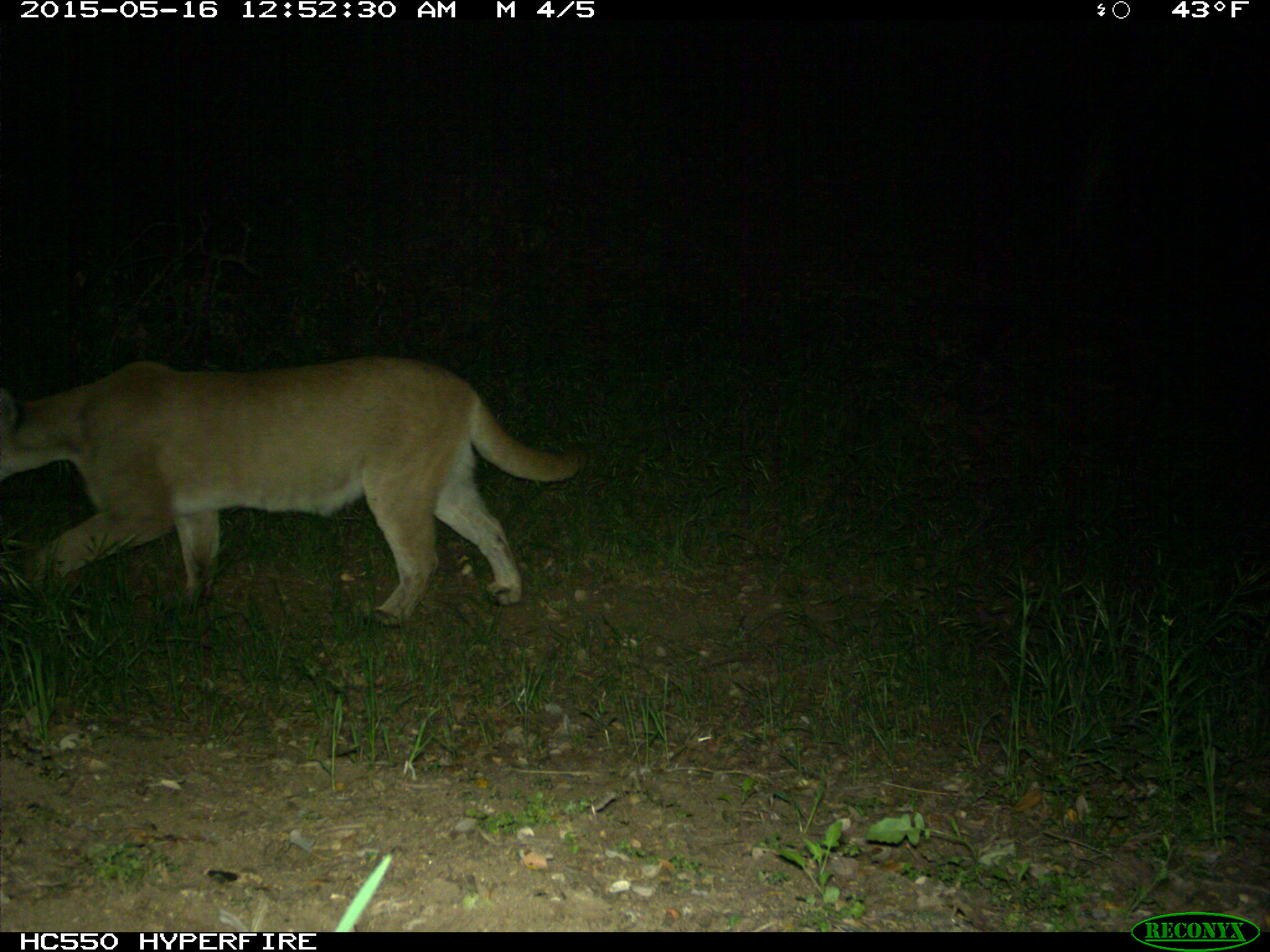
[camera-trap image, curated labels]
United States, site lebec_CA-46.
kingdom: Animalia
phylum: Chordata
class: Mammalia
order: Carnivora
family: Felidae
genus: Puma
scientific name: Puma concolor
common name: mountain lion